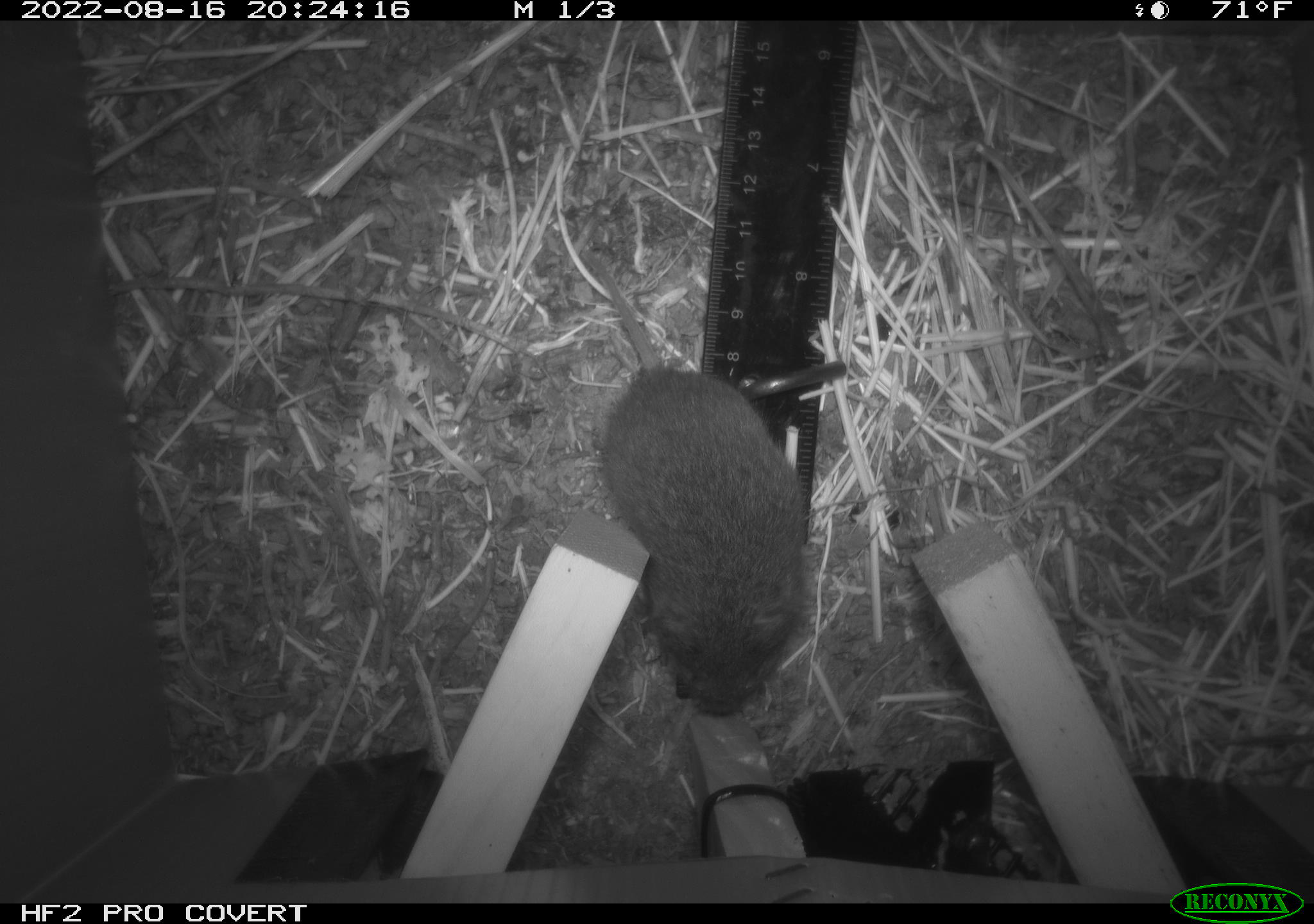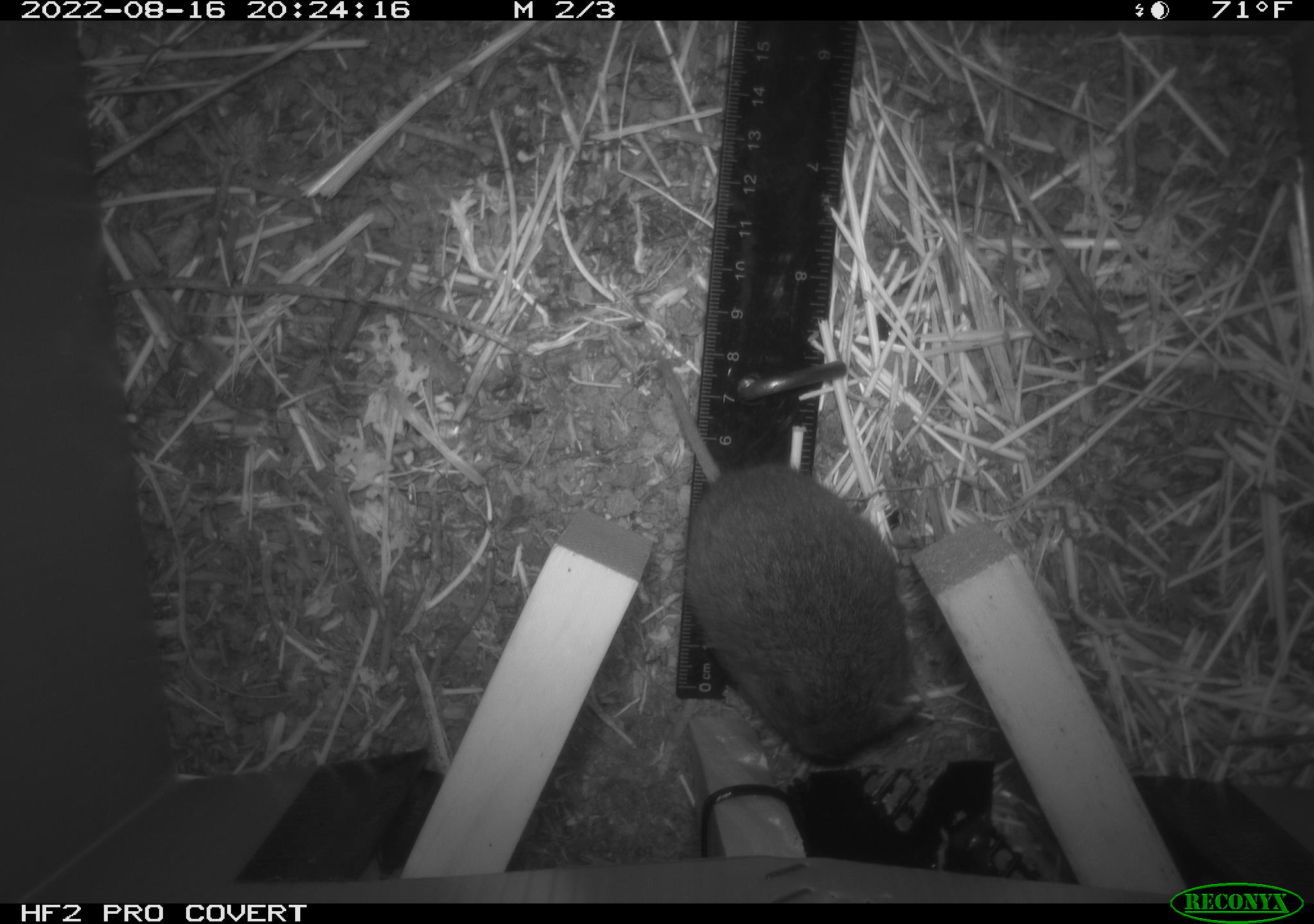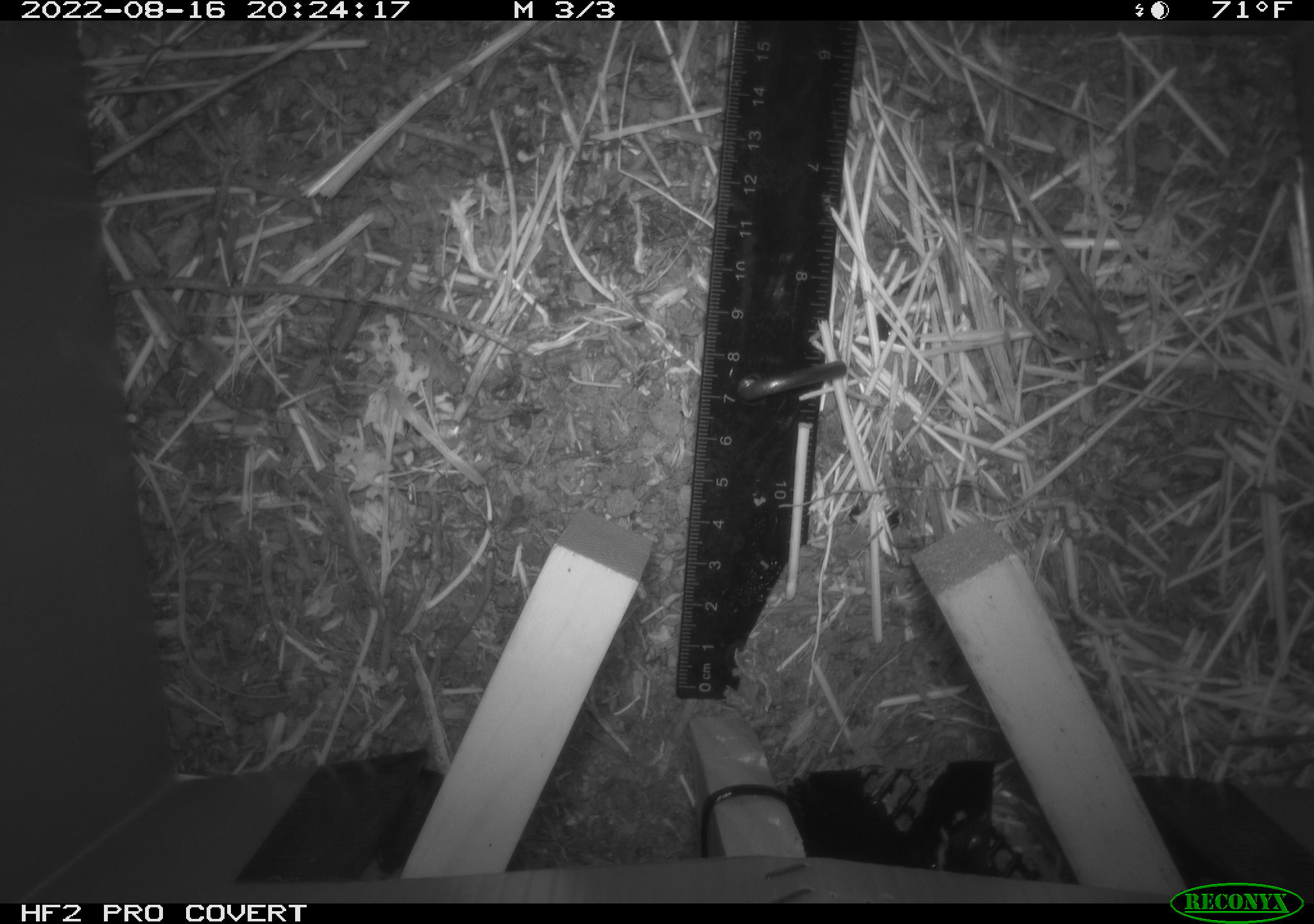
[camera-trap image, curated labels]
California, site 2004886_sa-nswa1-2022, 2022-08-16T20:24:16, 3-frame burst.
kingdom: Animalia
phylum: Chordata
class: Mammalia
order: Rodentia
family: Cricetidae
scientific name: Cricetidae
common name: hamsters, voles, lemmings, and allies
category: cricetidae family